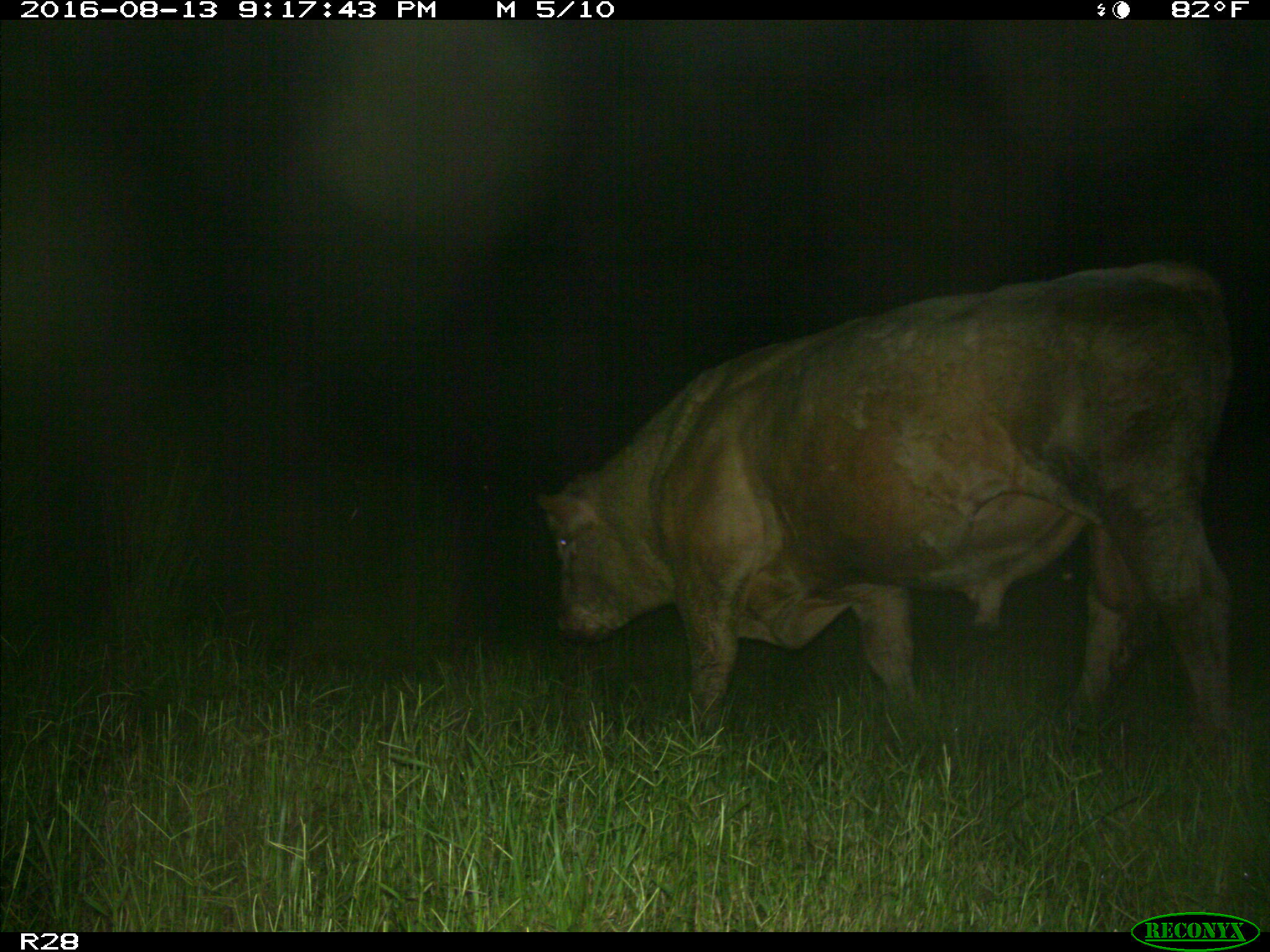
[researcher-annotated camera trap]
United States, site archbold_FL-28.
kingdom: Animalia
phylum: Chordata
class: Mammalia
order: Artiodactyla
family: Bovidae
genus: Bos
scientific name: Bos taurus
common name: domestic cow